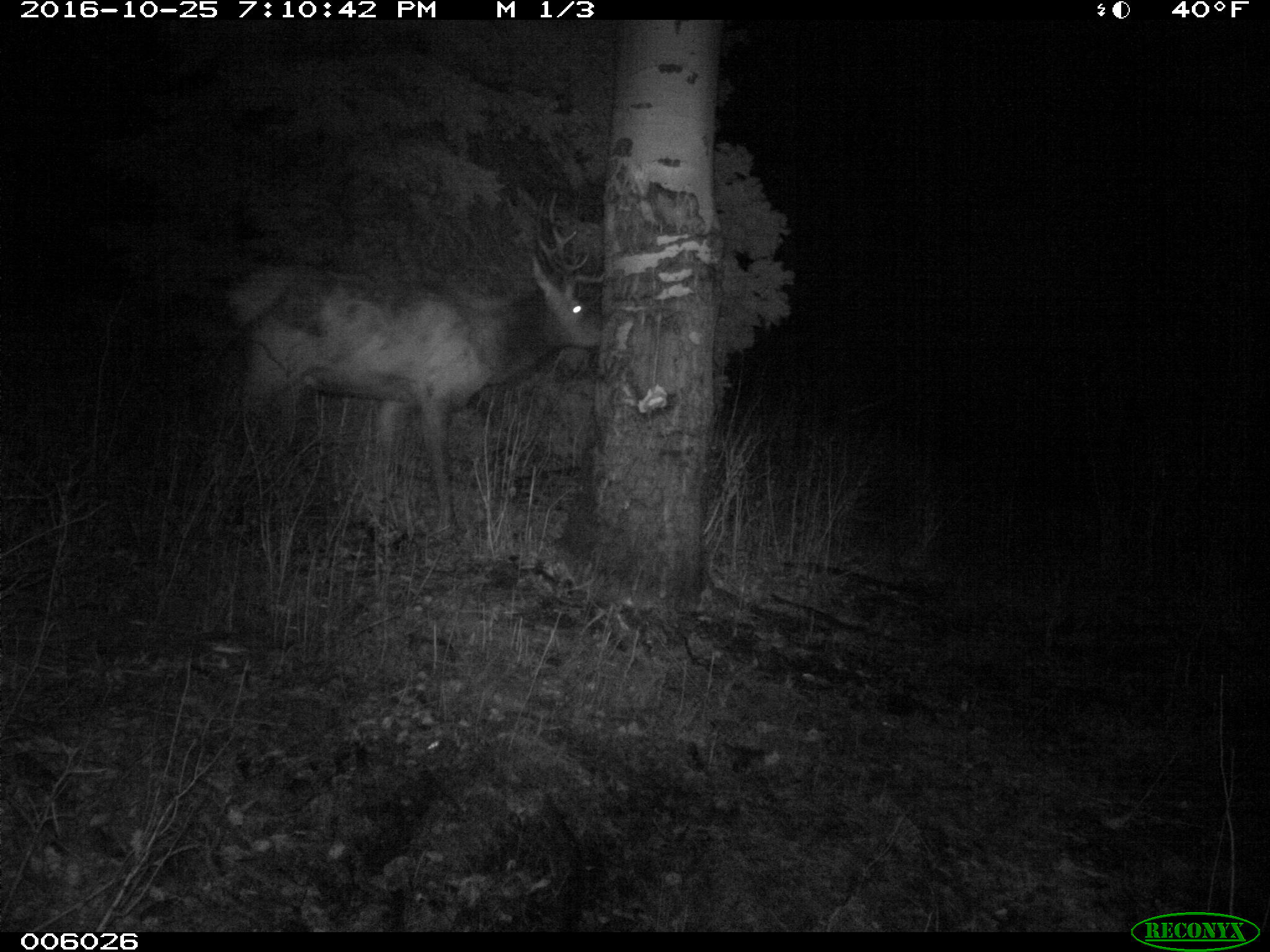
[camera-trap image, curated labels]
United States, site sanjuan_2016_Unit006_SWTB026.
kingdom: Animalia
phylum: Chordata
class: Mammalia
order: Artiodactyla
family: Cervidae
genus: Cervus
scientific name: Cervus elaphus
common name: red deer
Cervus elaphus (red deer).